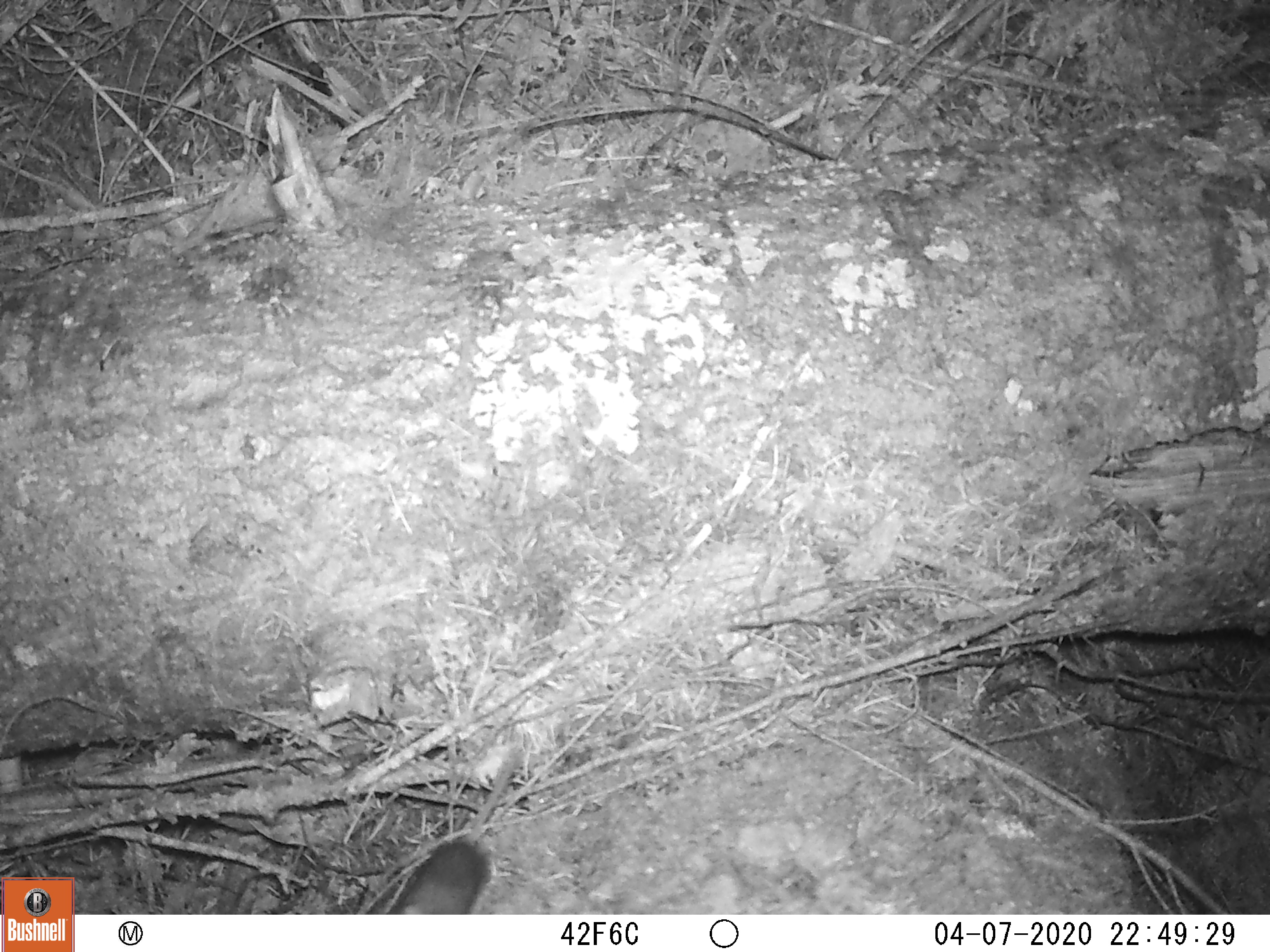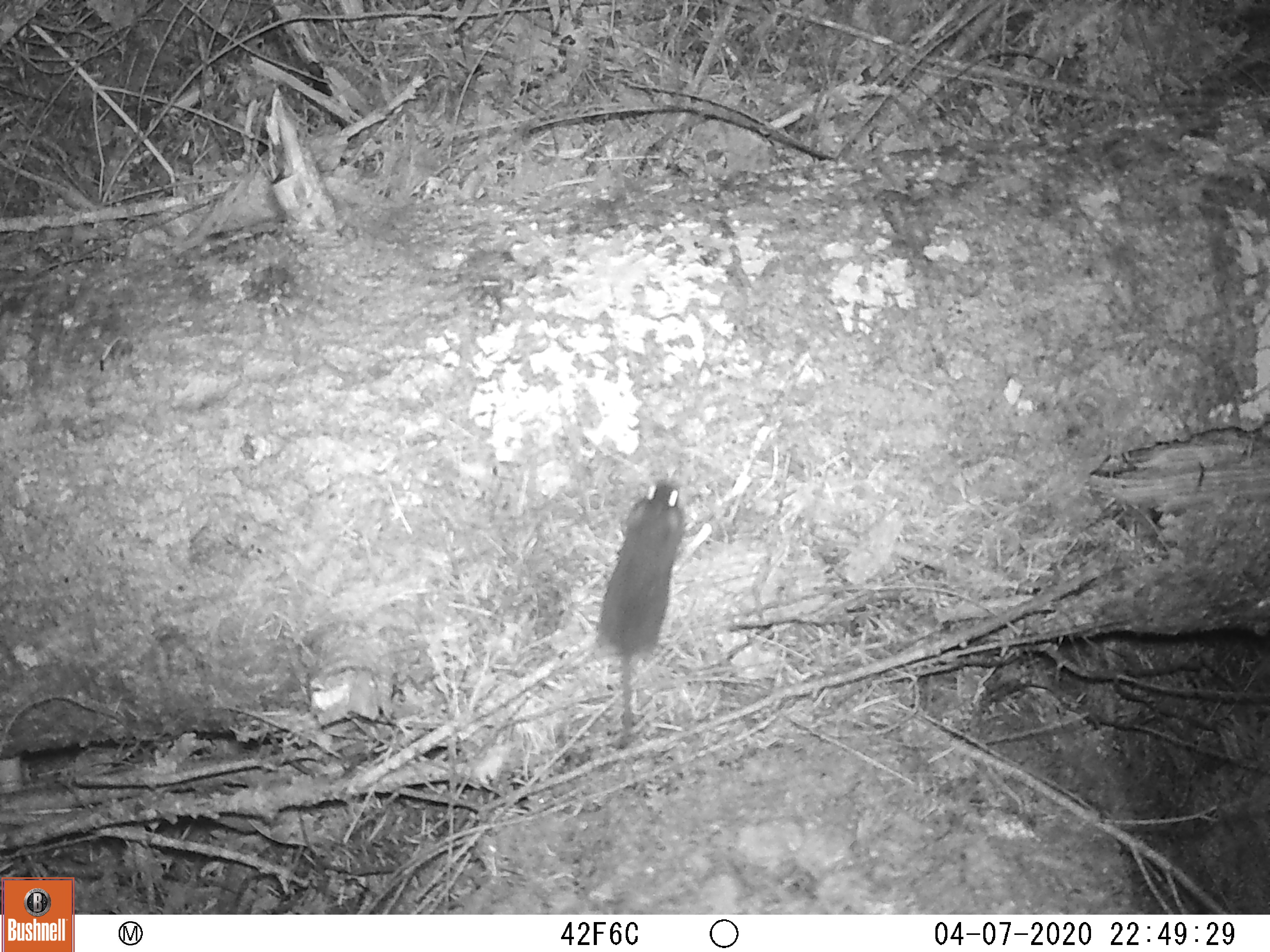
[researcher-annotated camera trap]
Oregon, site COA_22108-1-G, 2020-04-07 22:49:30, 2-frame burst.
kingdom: Animalia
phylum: Chordata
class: Mammalia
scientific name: Mammalia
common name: small mammal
Small mammal (Mammalia).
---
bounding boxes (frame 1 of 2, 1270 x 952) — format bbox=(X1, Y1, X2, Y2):
small mammal: bbox=(360, 708, 617, 914)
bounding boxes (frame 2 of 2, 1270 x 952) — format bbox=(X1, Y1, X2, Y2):
small mammal: bbox=(547, 437, 738, 784)